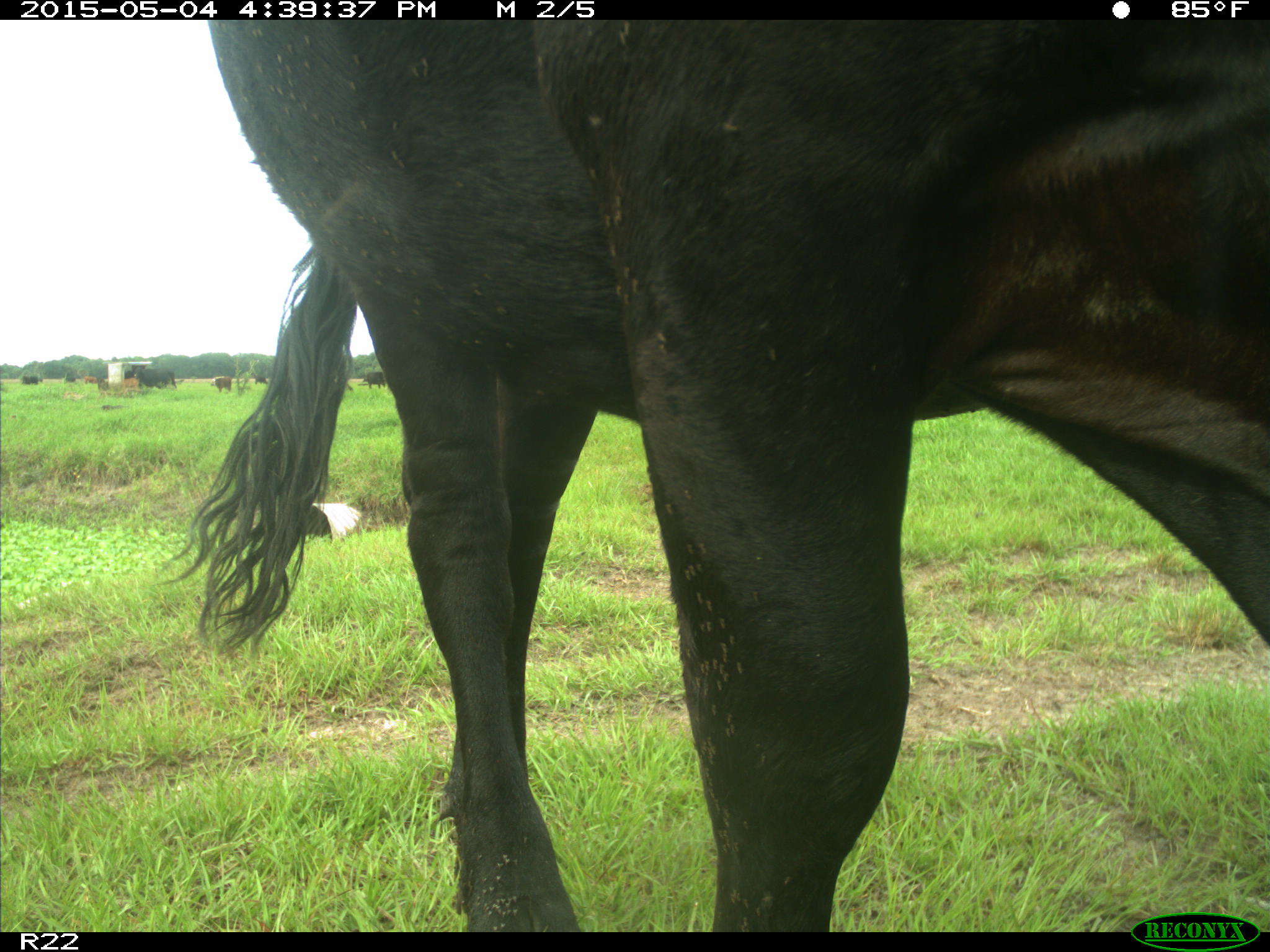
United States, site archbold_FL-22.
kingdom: Animalia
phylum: Chordata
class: Mammalia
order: Artiodactyla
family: Bovidae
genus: Bos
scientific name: Bos taurus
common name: domestic cow